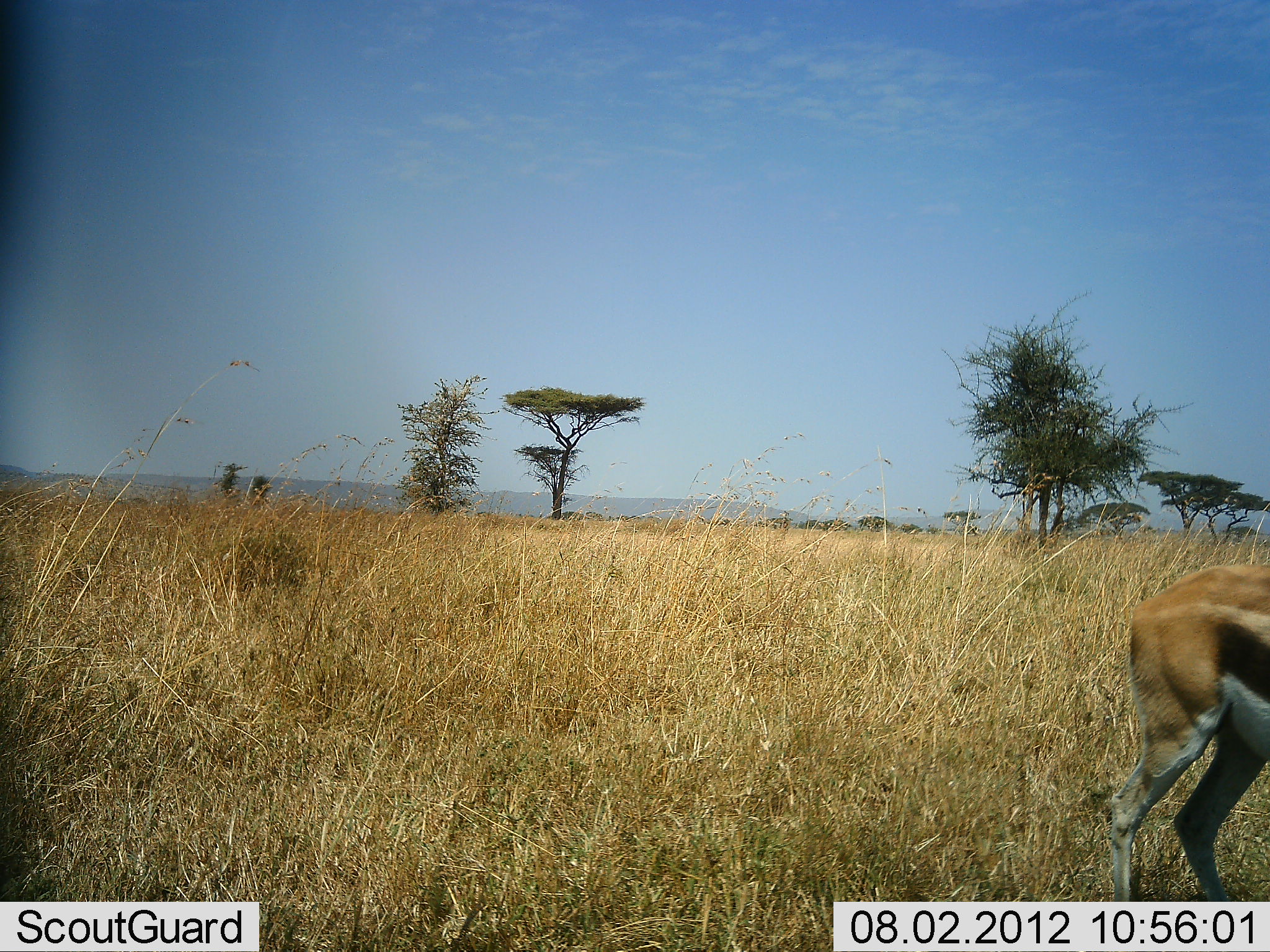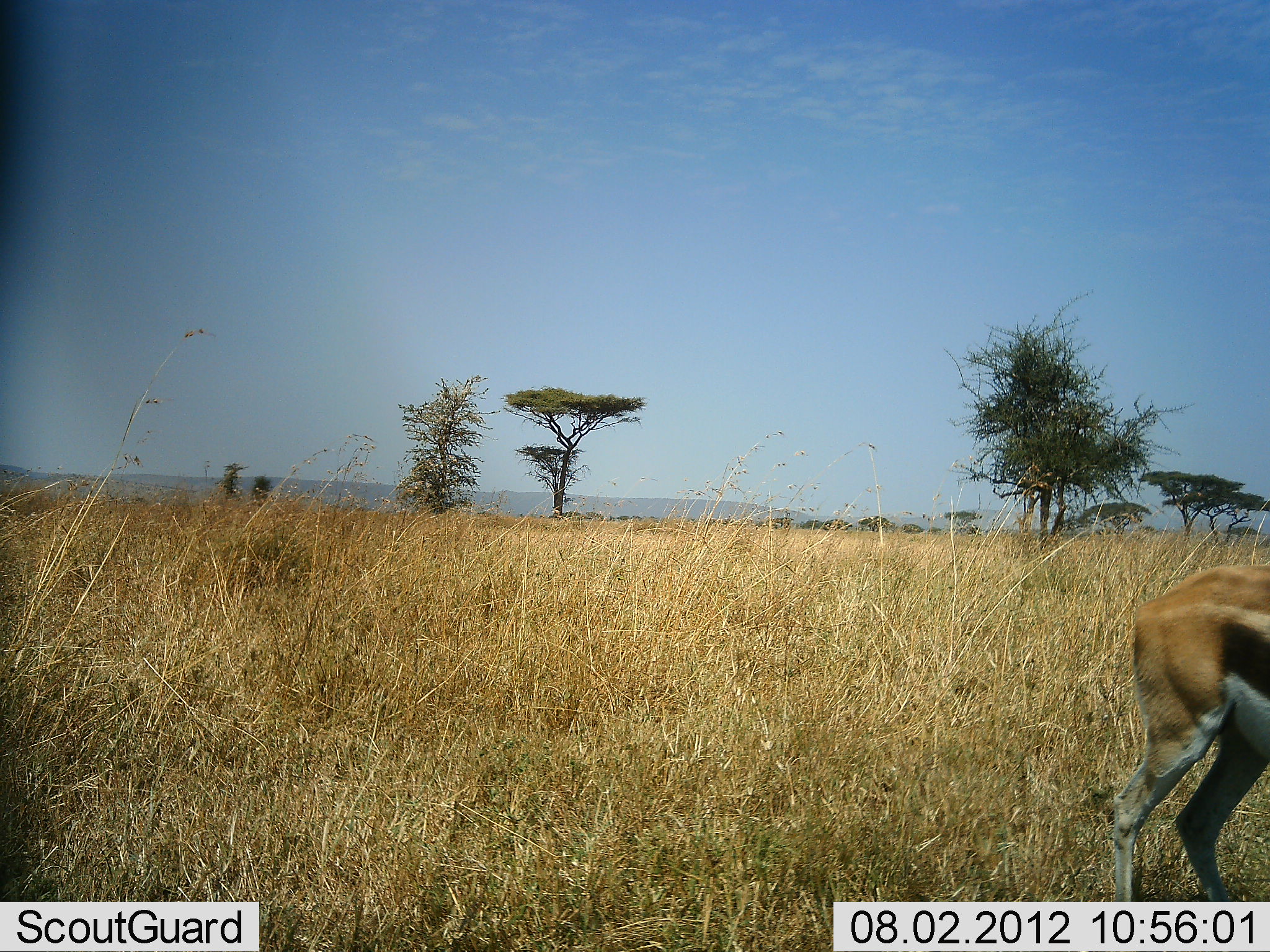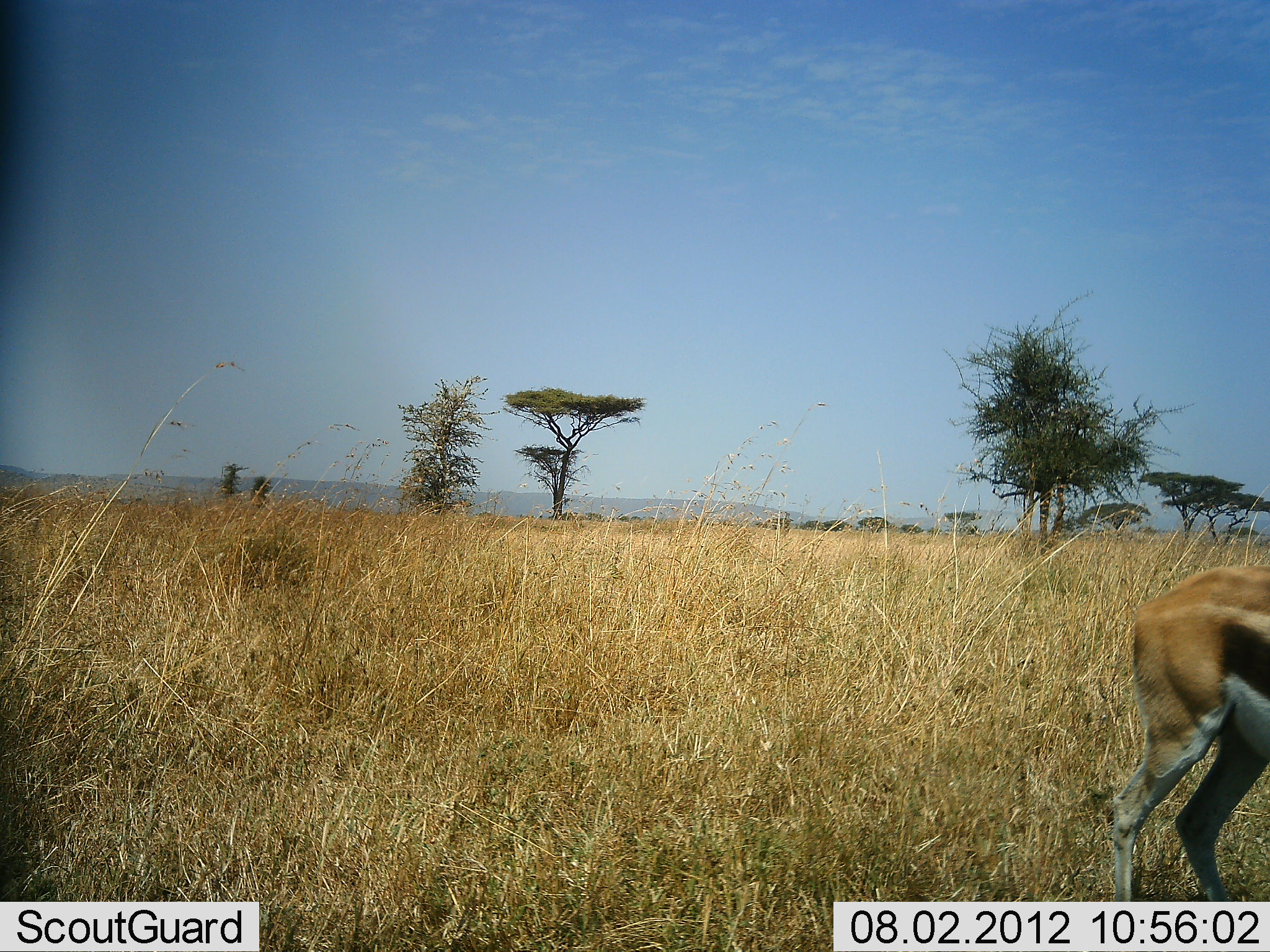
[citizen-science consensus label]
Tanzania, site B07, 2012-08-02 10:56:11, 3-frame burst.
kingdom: Animalia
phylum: Chordata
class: Mammalia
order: Artiodactyla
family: Bovidae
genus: Eudorcas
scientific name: Eudorcas thomsonii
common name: thomson's gazelle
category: gazellethomsons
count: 1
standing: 100%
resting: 0%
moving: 0%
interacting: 0%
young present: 0%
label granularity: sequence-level